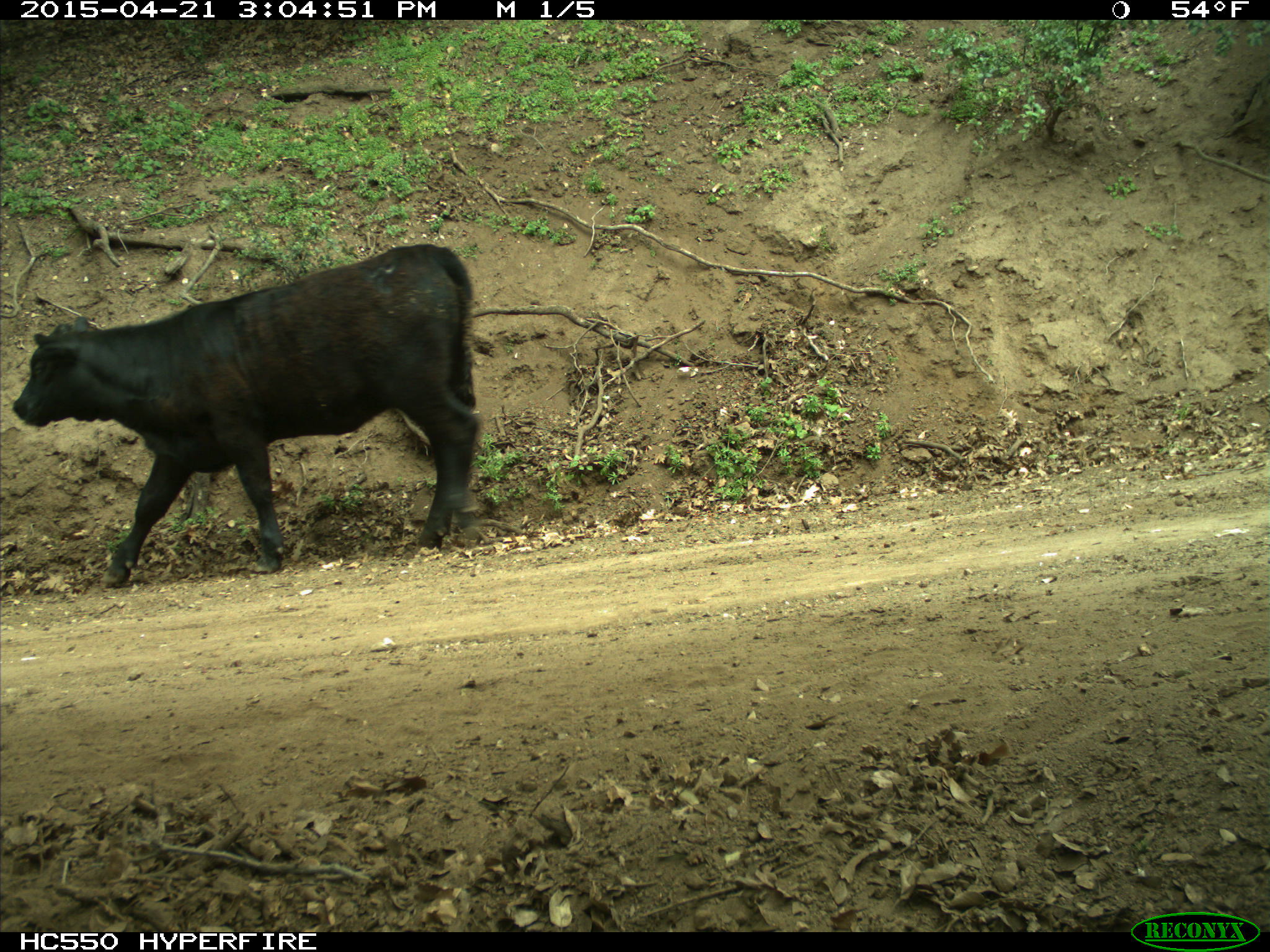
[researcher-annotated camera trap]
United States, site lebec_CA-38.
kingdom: Animalia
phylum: Chordata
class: Mammalia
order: Artiodactyla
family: Bovidae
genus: Bos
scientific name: Bos taurus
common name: domestic cow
Bos taurus (domestic cow).